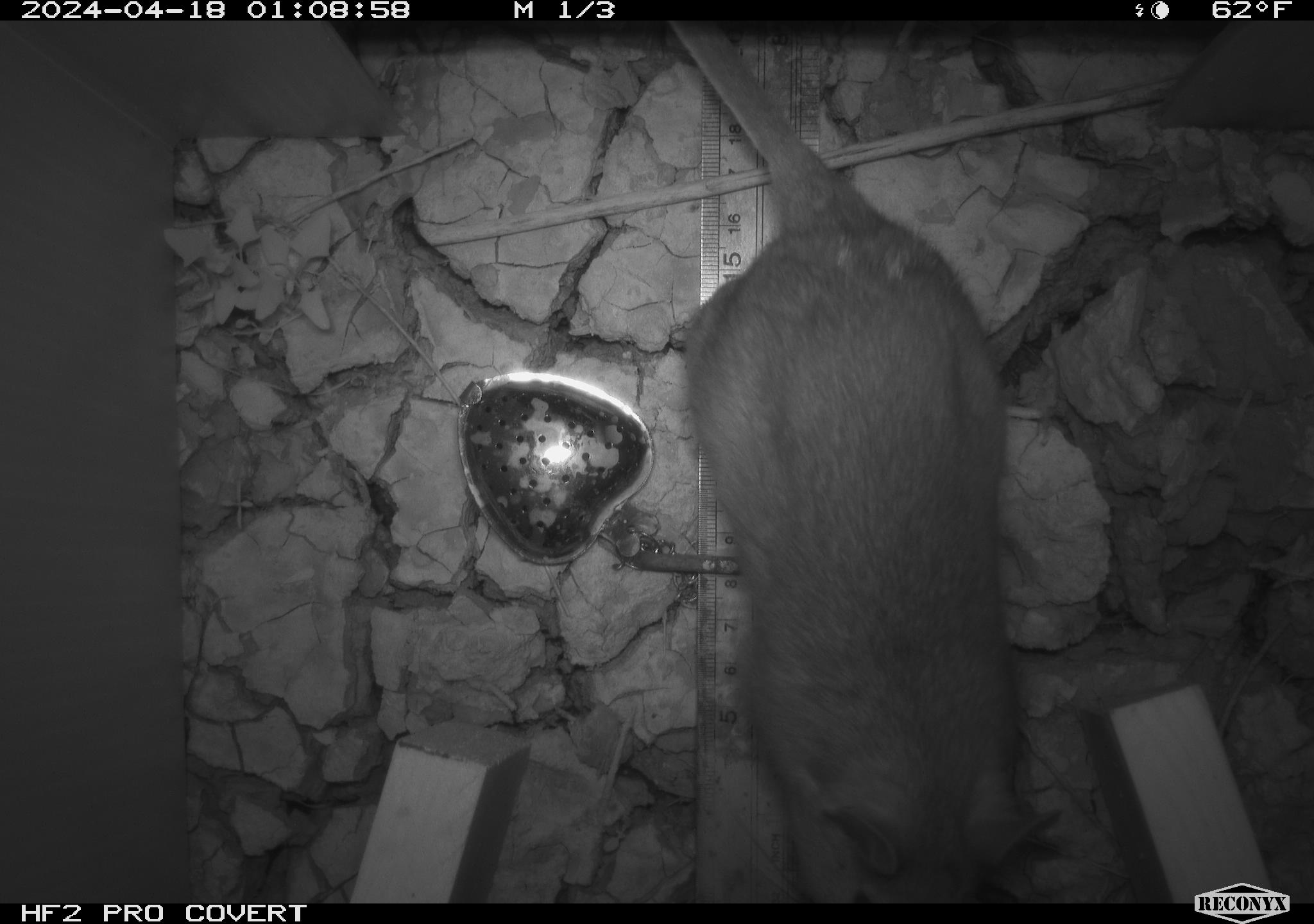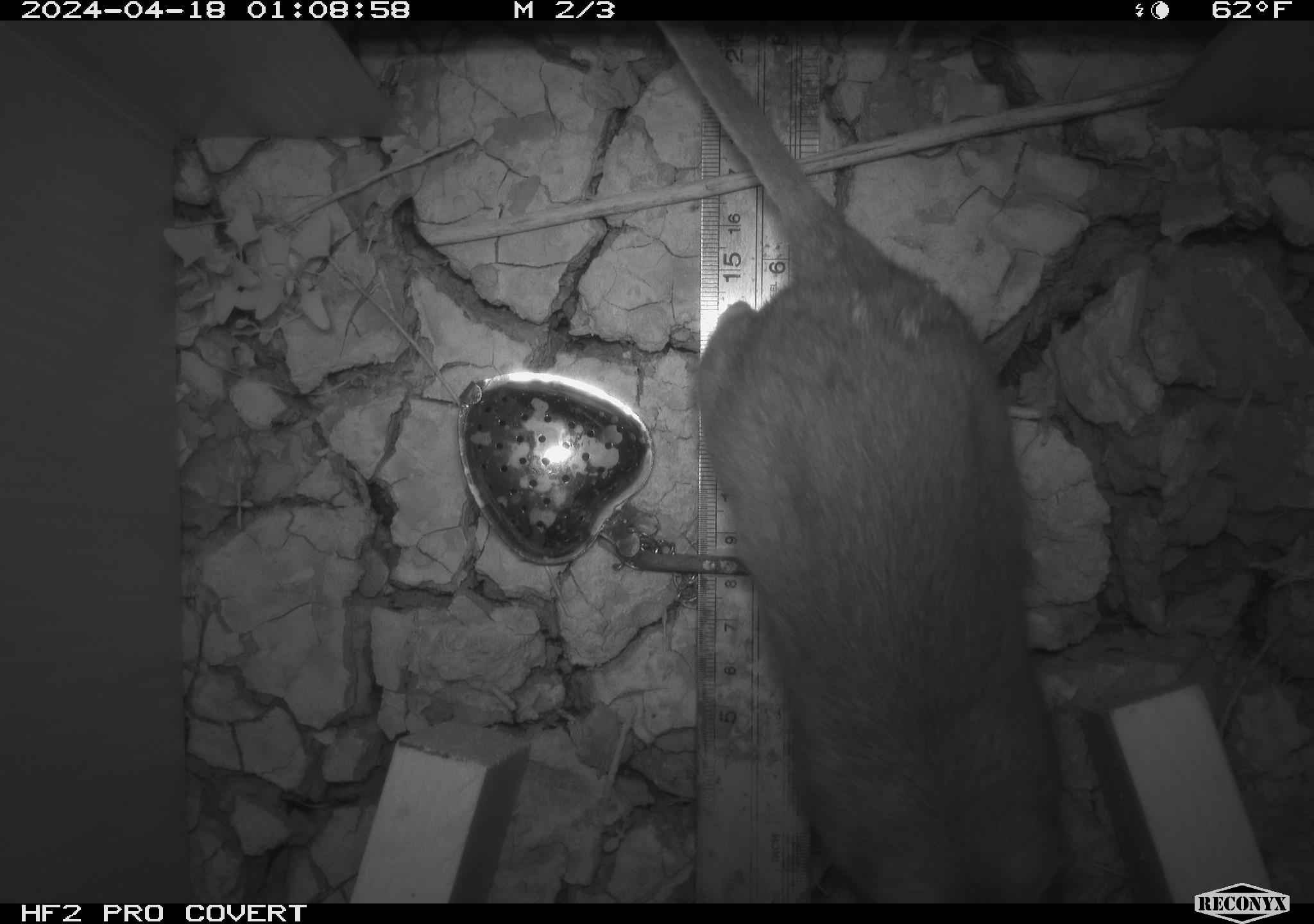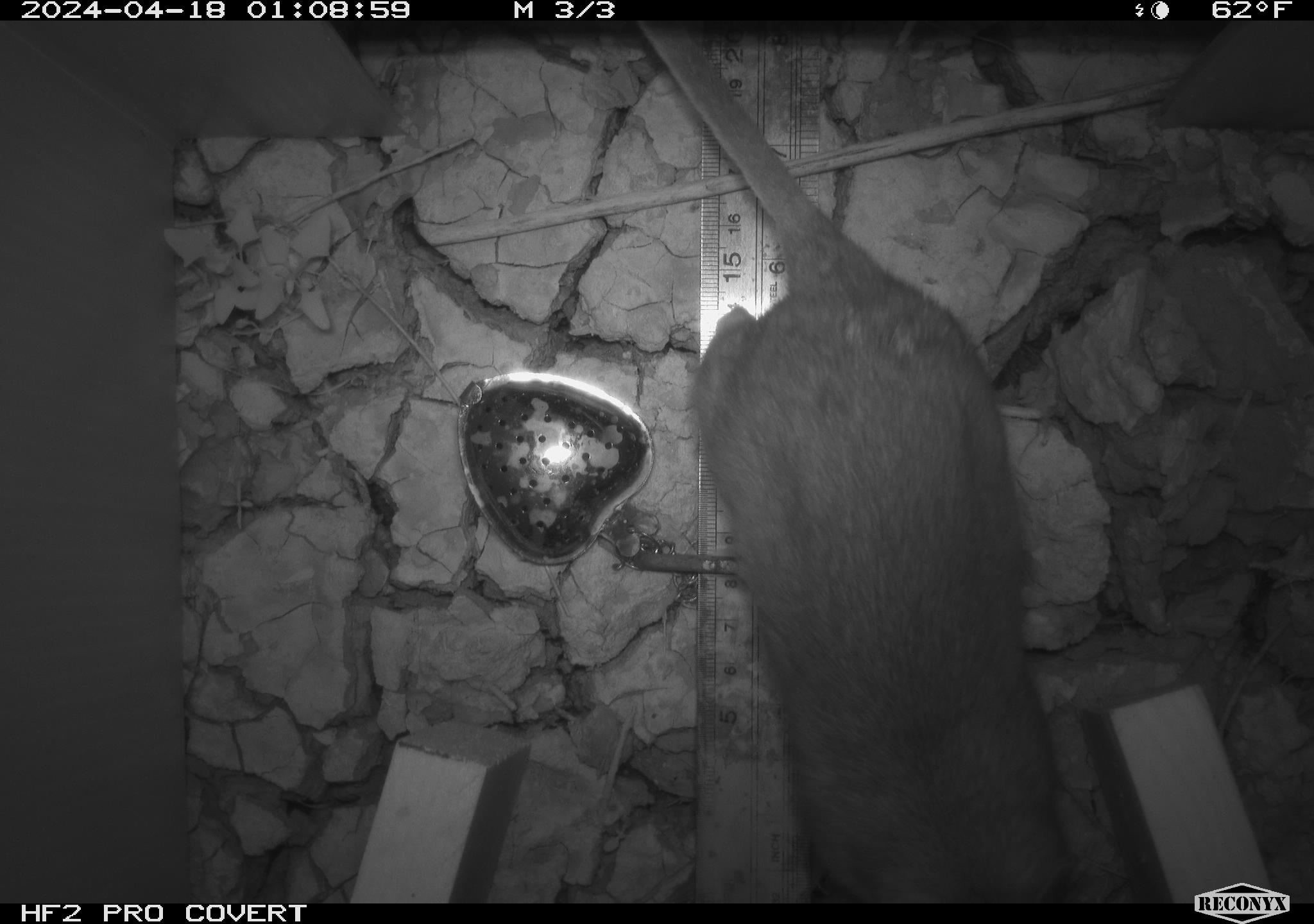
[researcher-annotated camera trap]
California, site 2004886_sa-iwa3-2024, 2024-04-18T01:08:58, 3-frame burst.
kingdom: Animalia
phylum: Chordata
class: Mammalia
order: Rodentia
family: Cricetidae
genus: Neotoma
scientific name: Neotoma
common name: pack rat or woodrat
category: neotoma species